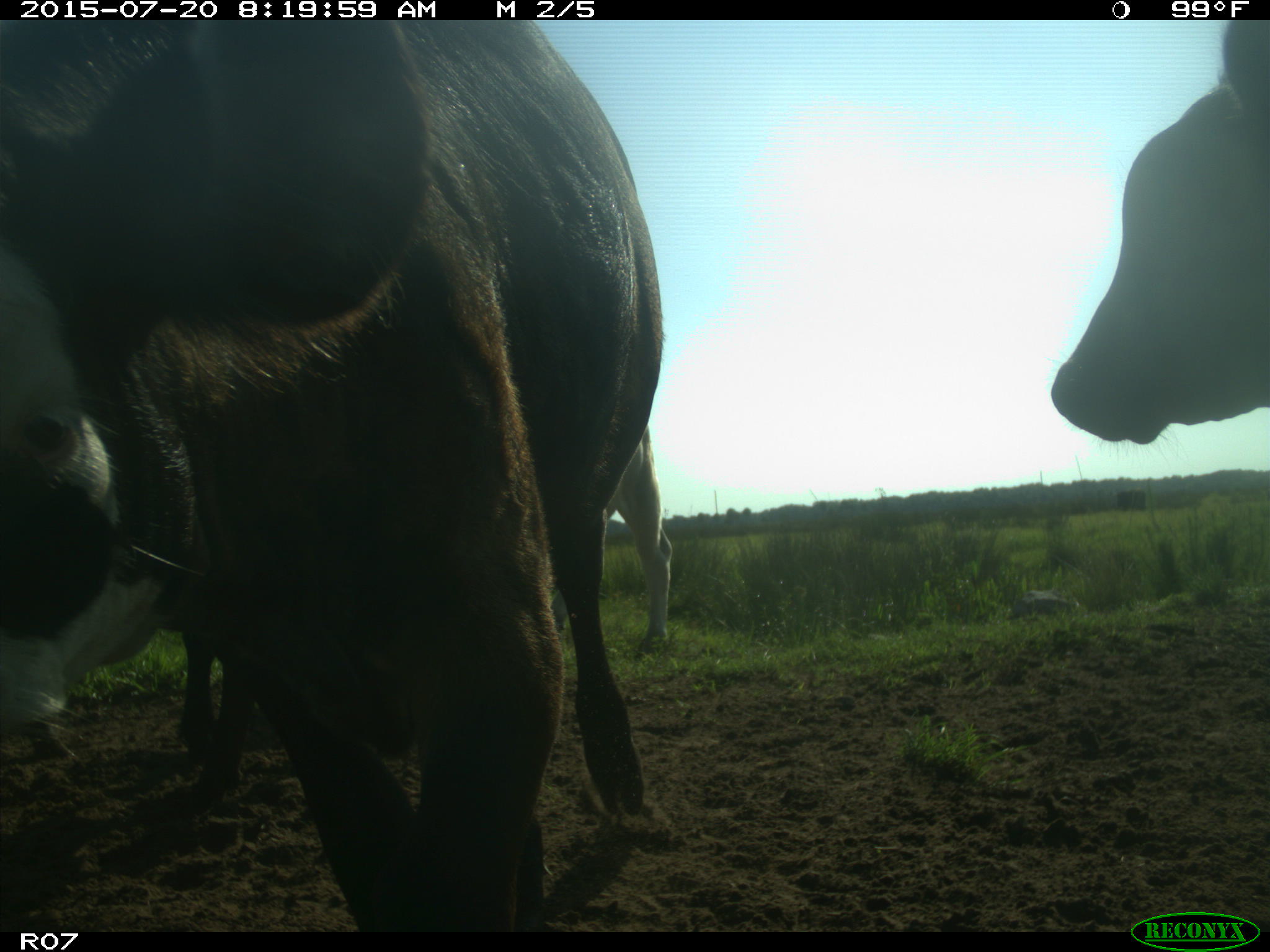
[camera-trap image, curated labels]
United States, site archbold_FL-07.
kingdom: Animalia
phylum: Chordata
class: Mammalia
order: Artiodactyla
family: Bovidae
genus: Bos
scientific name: Bos taurus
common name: domestic cow